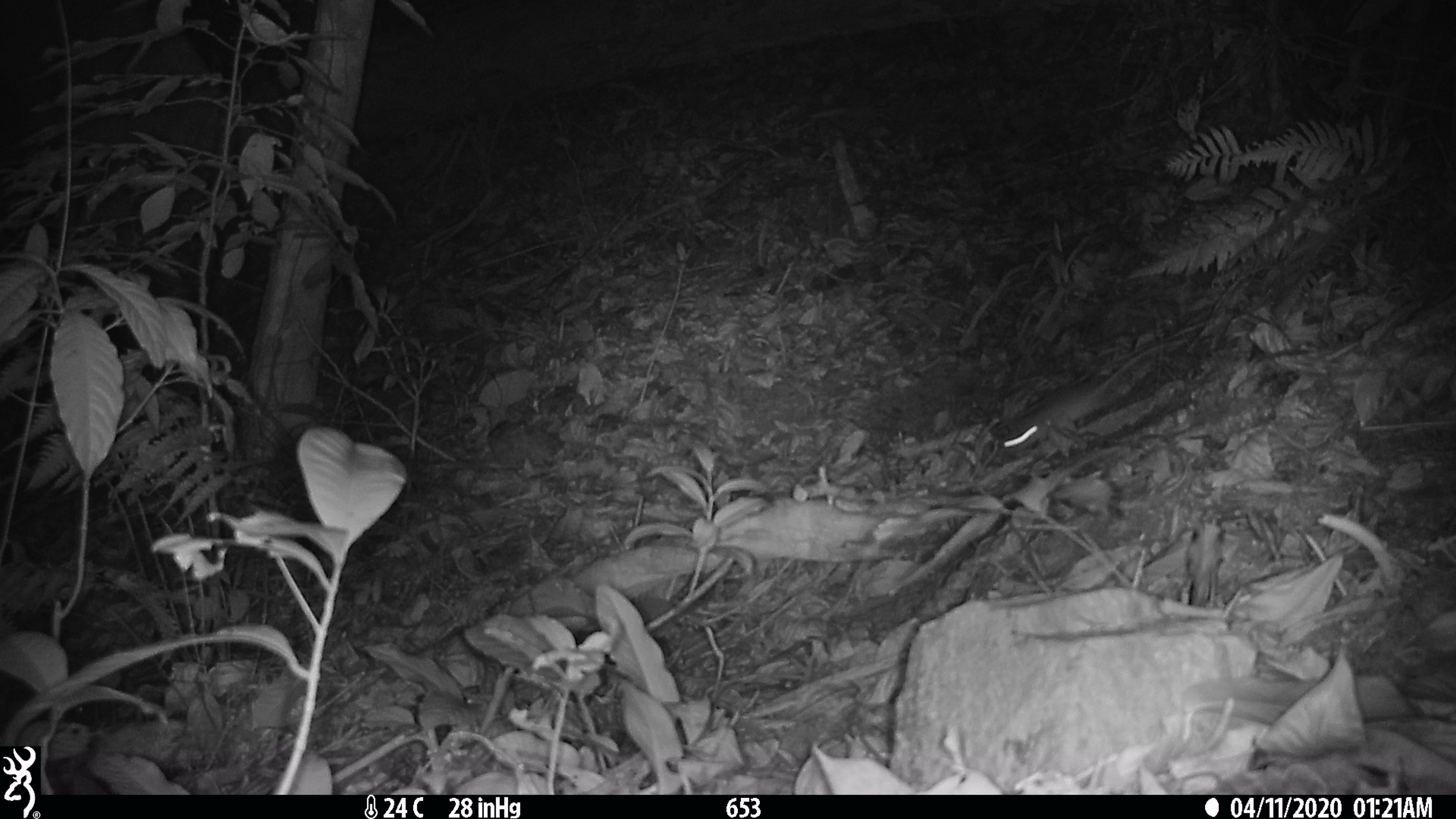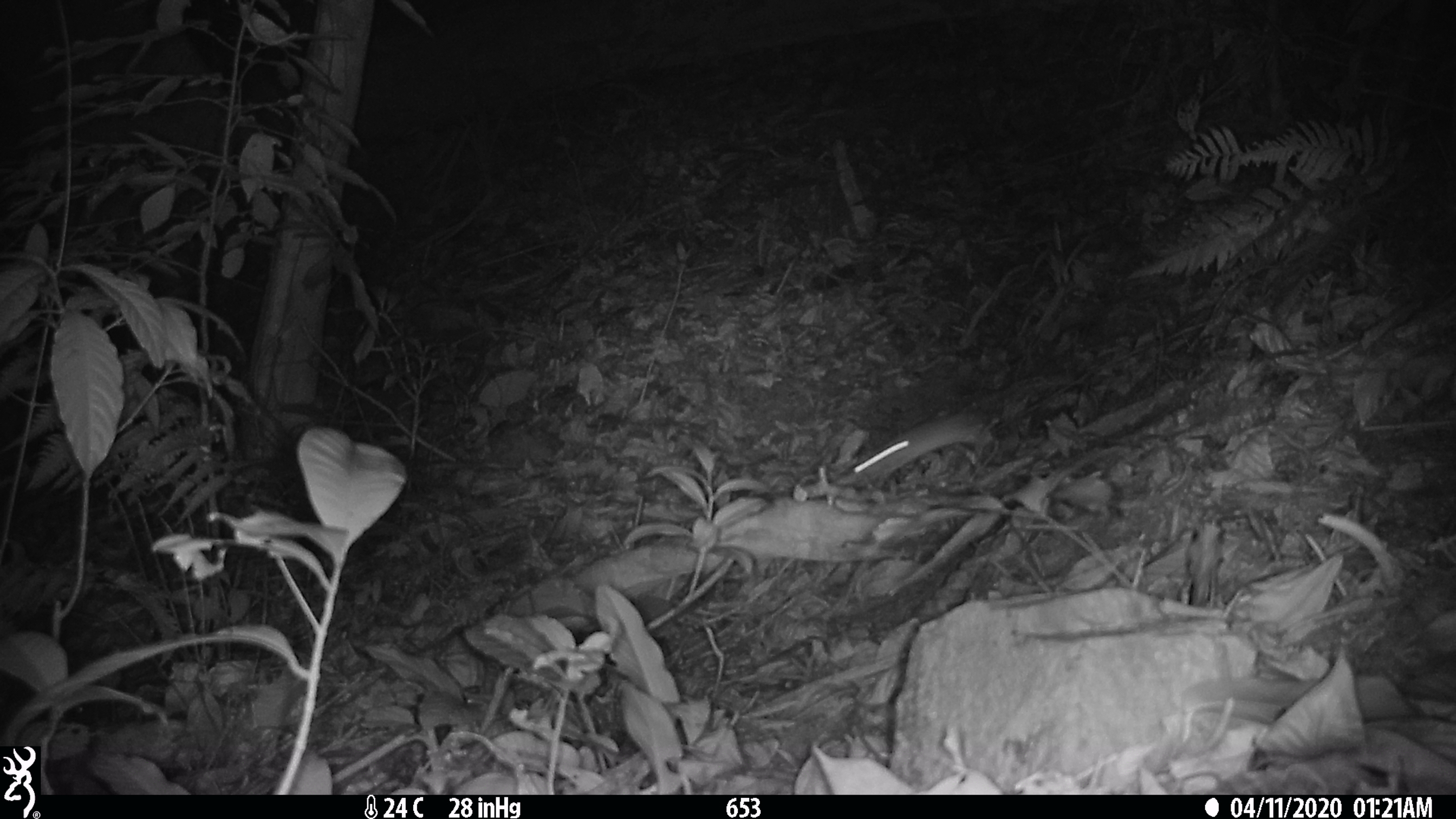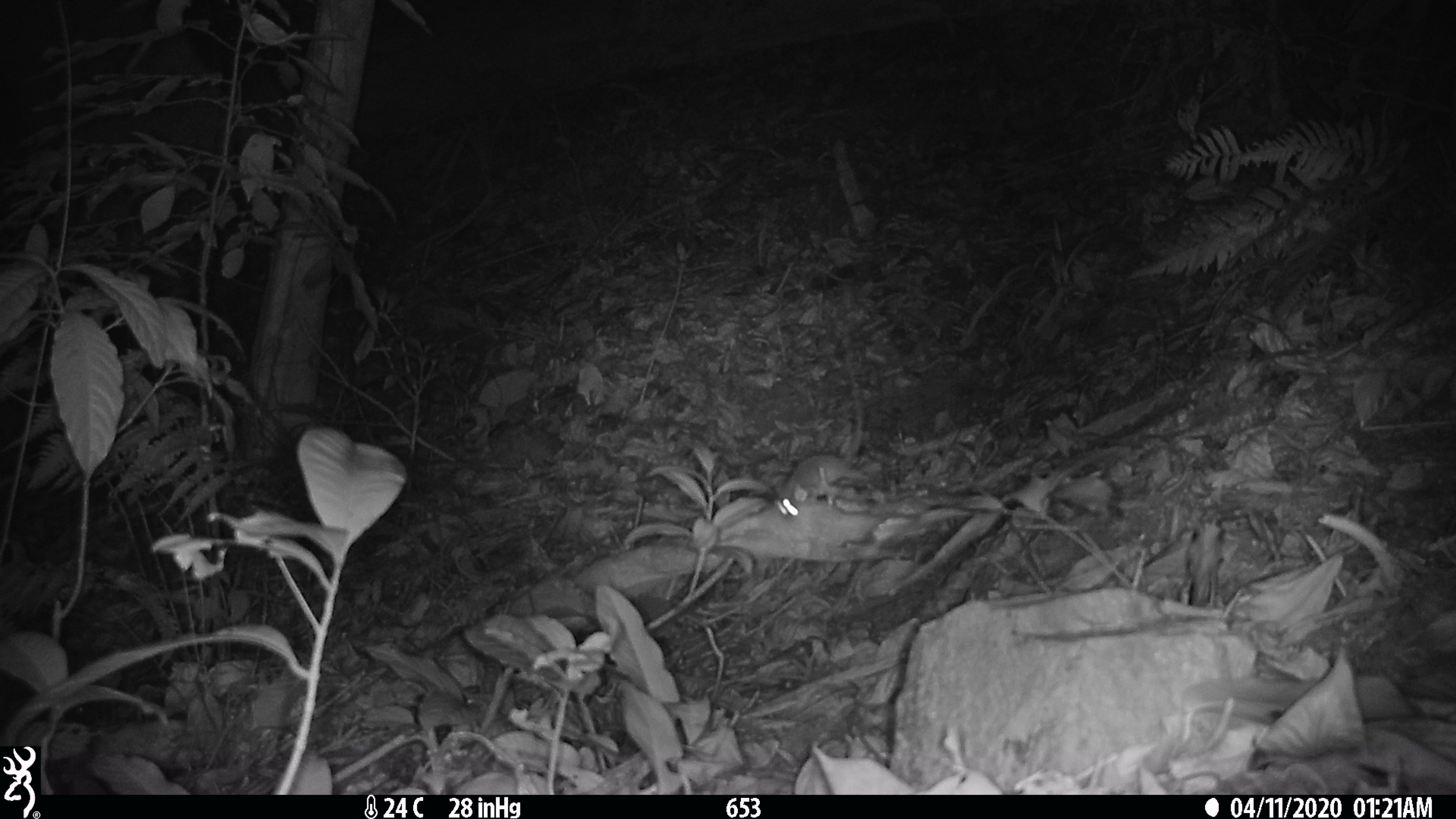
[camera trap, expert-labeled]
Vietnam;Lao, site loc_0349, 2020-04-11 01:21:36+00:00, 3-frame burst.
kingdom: Animalia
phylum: Chordata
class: Mammalia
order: Rodentia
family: Muridae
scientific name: Muridae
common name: old-world mice and rats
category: unidentified murid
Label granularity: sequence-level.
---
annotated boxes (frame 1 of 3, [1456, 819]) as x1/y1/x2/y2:
unidentified murid: 998/337/1195/455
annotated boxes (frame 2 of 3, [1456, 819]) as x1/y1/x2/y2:
unidentified murid: 852/410/999/486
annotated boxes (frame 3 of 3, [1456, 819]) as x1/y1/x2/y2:
unidentified murid: 771/353/868/515